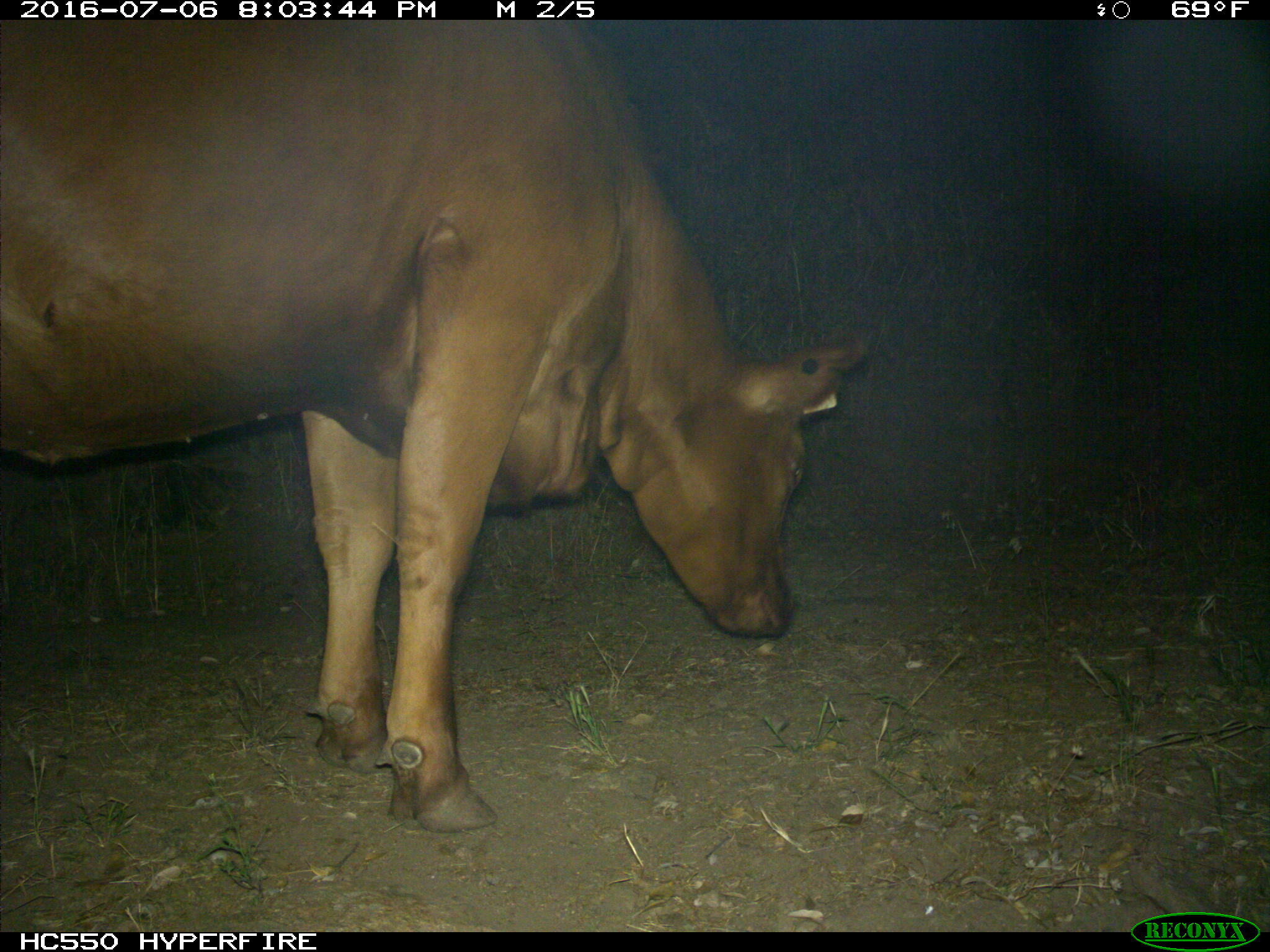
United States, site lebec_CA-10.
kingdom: Animalia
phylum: Chordata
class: Mammalia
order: Artiodactyla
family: Bovidae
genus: Bos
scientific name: Bos taurus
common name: domestic cow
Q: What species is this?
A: Bos taurus (domestic cow).